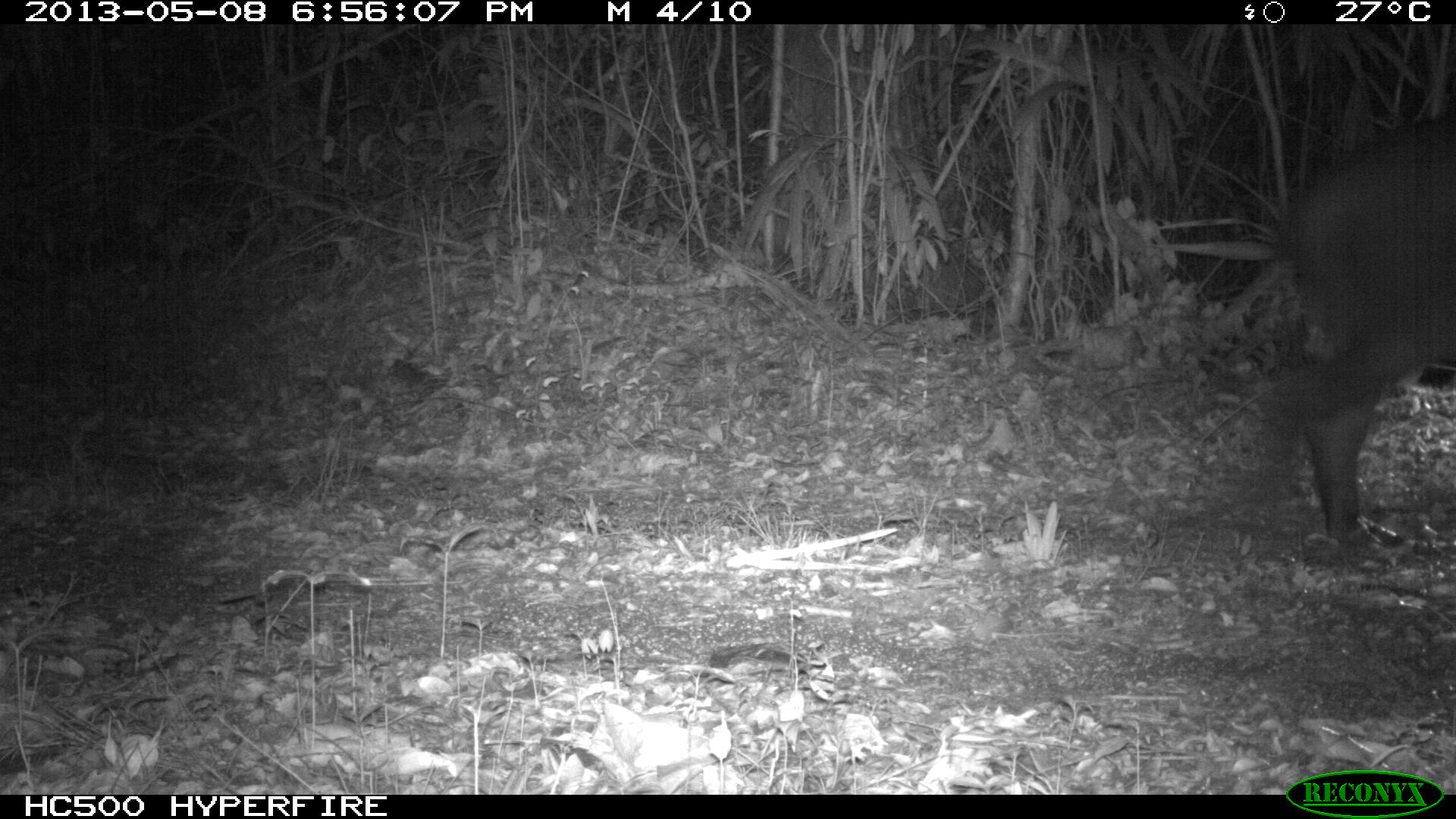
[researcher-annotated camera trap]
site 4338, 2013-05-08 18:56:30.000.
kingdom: Animalia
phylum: Chordata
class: Mammalia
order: Perissodactyla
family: Tapiridae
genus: Tapirus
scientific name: Tapirus bairdii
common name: baird's tapir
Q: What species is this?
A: Tapirus bairdii (baird's tapir).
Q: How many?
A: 1.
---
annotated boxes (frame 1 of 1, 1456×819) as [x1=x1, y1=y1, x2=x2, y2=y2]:
tapirus bairdii: [x1=1236, y1=99, x2=1456, y2=547]